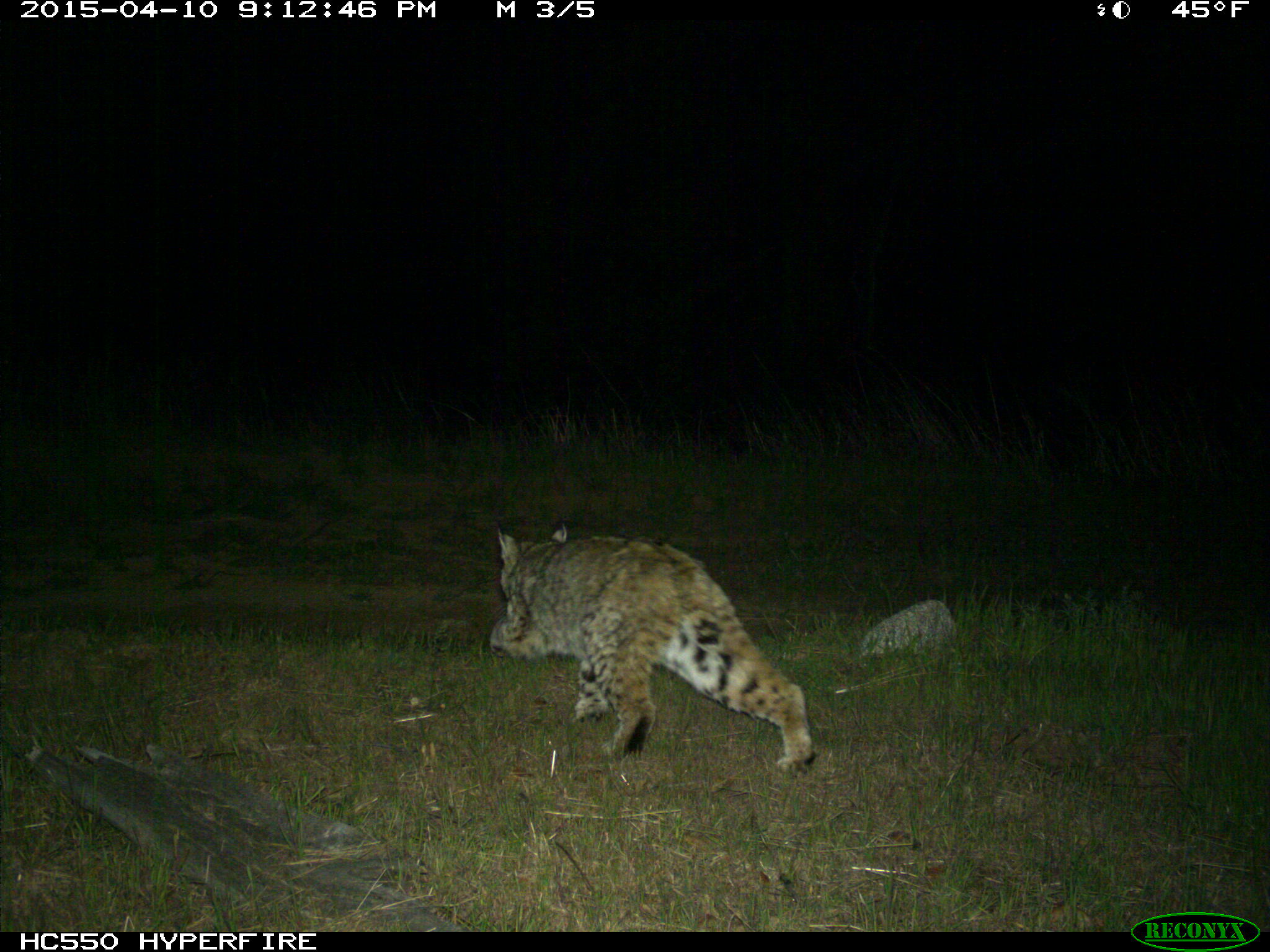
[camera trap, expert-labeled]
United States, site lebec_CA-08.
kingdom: Animalia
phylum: Chordata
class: Mammalia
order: Carnivora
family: Felidae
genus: Lynx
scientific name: Lynx rufus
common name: bobcat